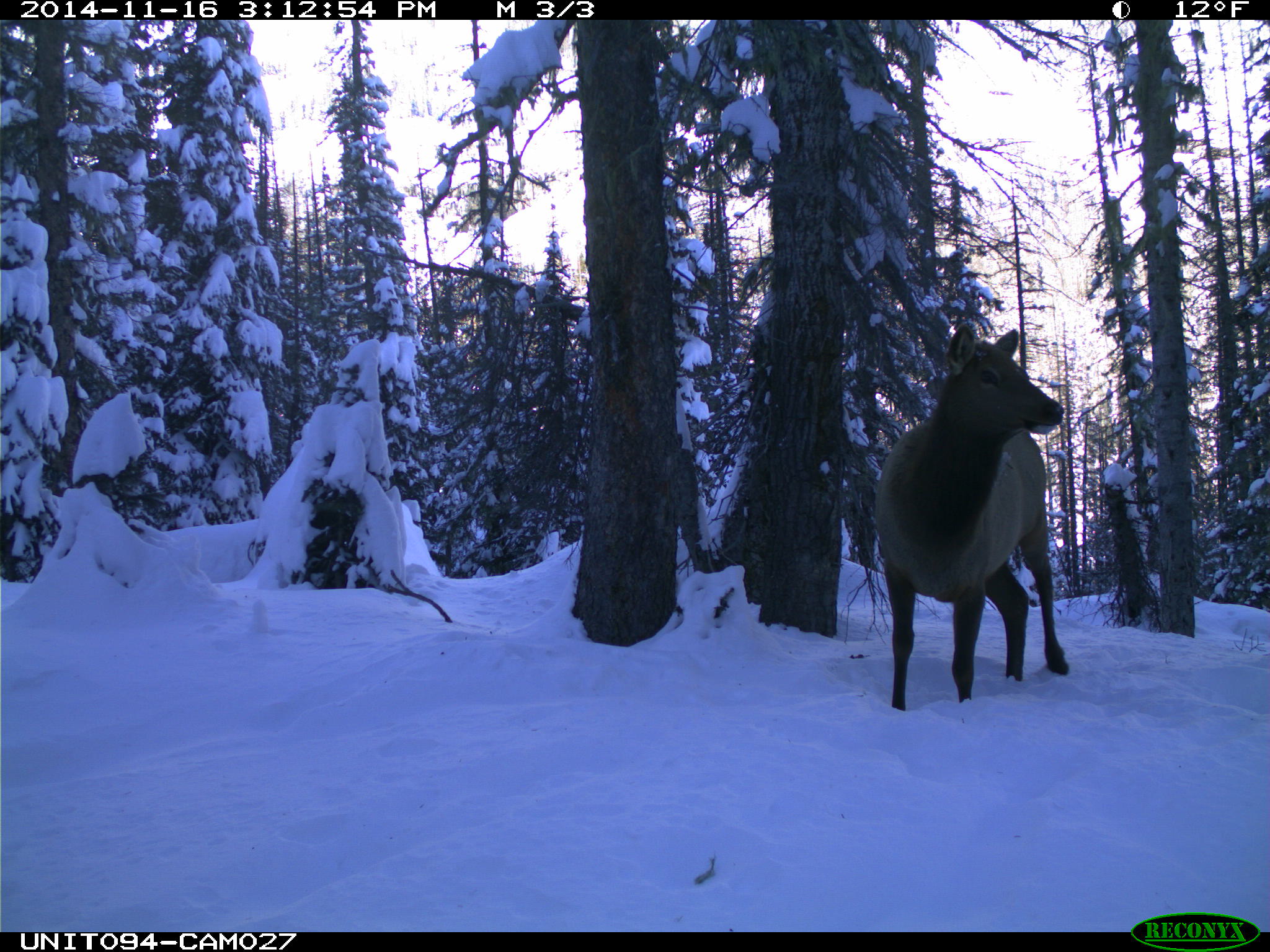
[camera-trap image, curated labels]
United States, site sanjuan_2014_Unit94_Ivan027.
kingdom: Animalia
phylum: Chordata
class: Mammalia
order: Artiodactyla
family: Cervidae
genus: Cervus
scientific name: Cervus elaphus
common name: red deer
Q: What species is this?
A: Cervus elaphus (red deer).